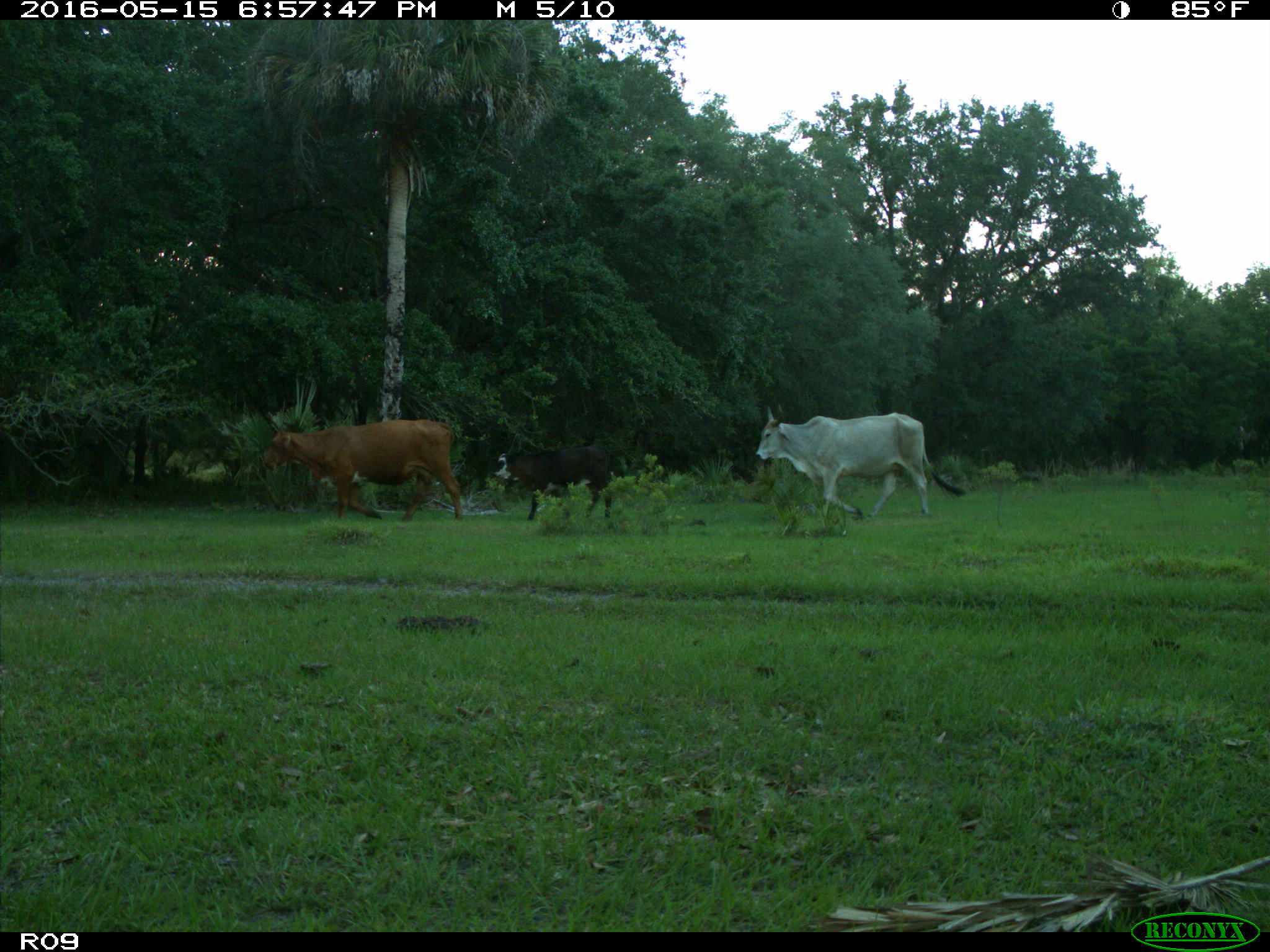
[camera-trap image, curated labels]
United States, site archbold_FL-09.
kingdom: Animalia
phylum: Chordata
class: Mammalia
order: Artiodactyla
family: Bovidae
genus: Bos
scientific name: Bos taurus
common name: domestic cow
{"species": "Bos taurus (domestic cow)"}